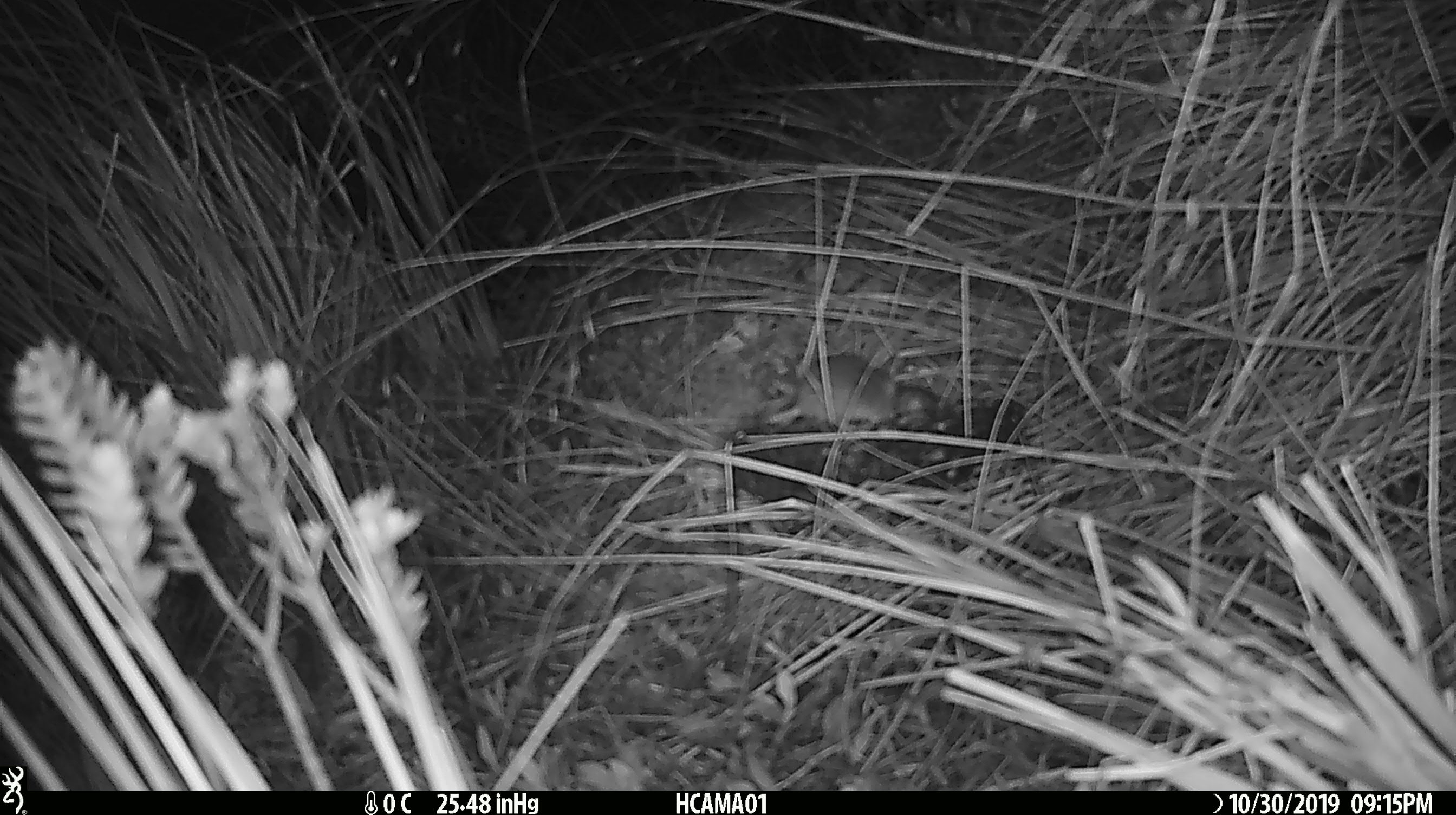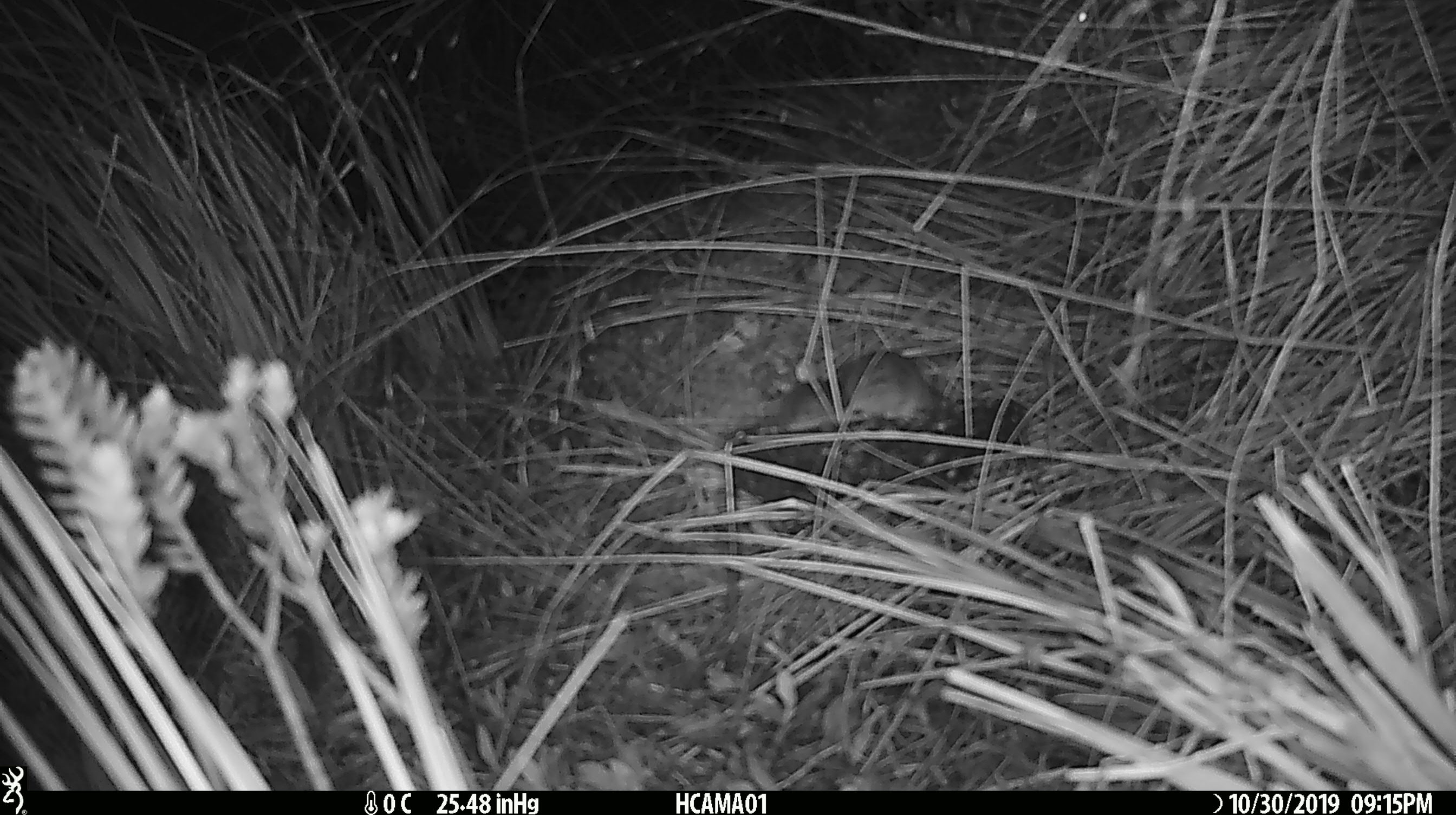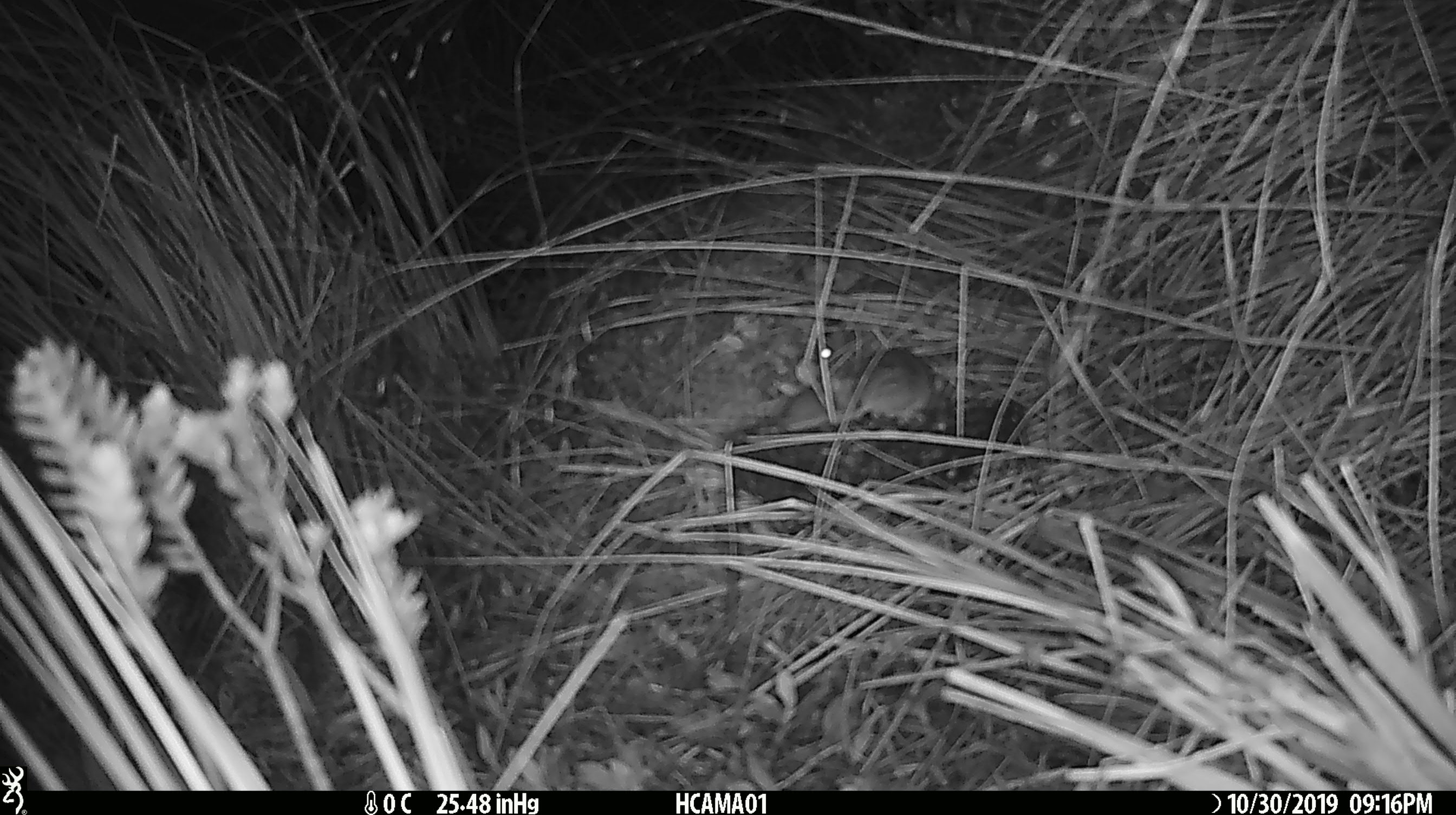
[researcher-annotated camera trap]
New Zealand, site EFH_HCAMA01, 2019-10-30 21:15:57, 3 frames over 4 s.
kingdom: Animalia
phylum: Chordata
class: Mammalia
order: Rodentia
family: Muridae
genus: Mus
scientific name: Mus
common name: mouse